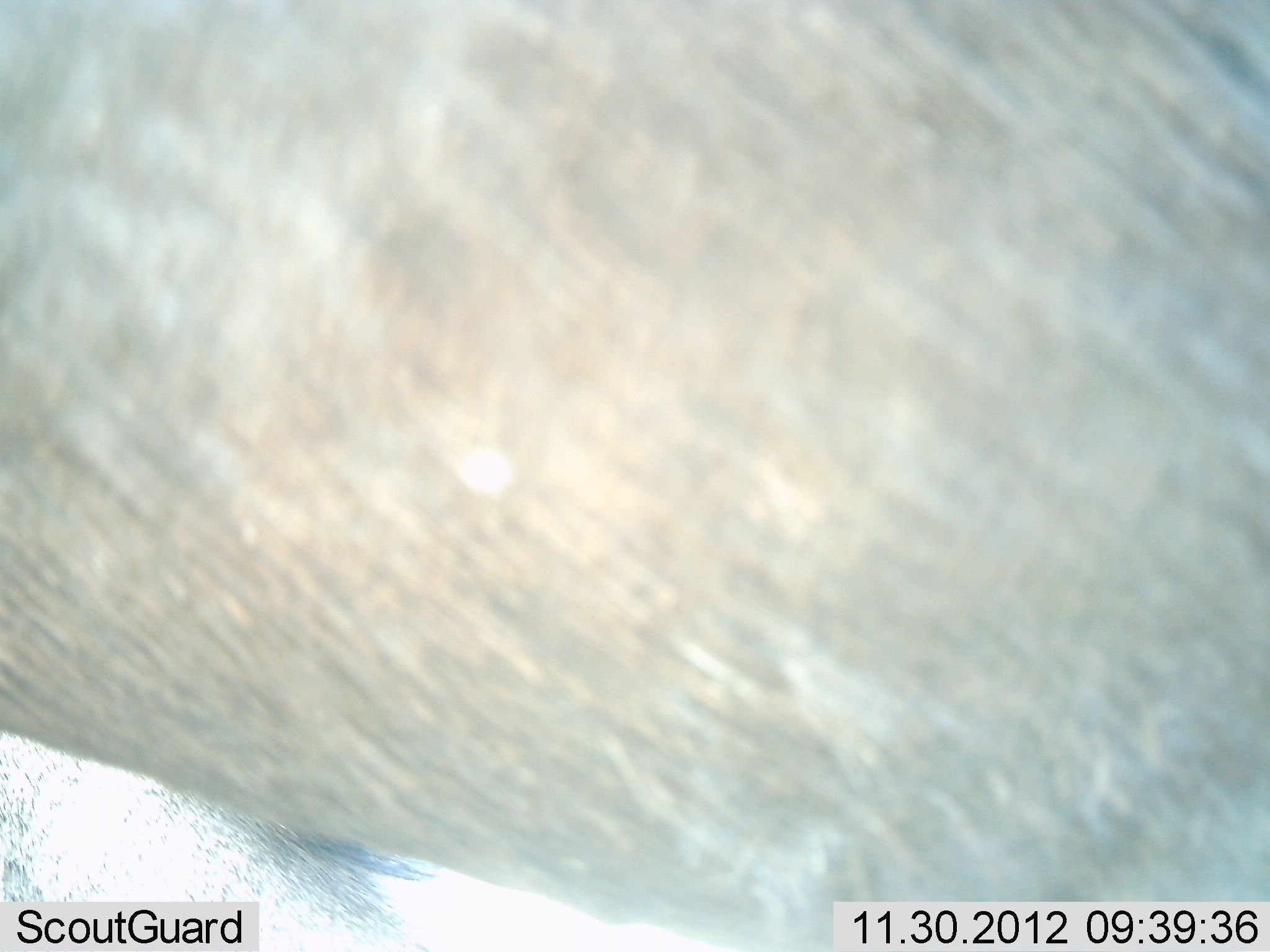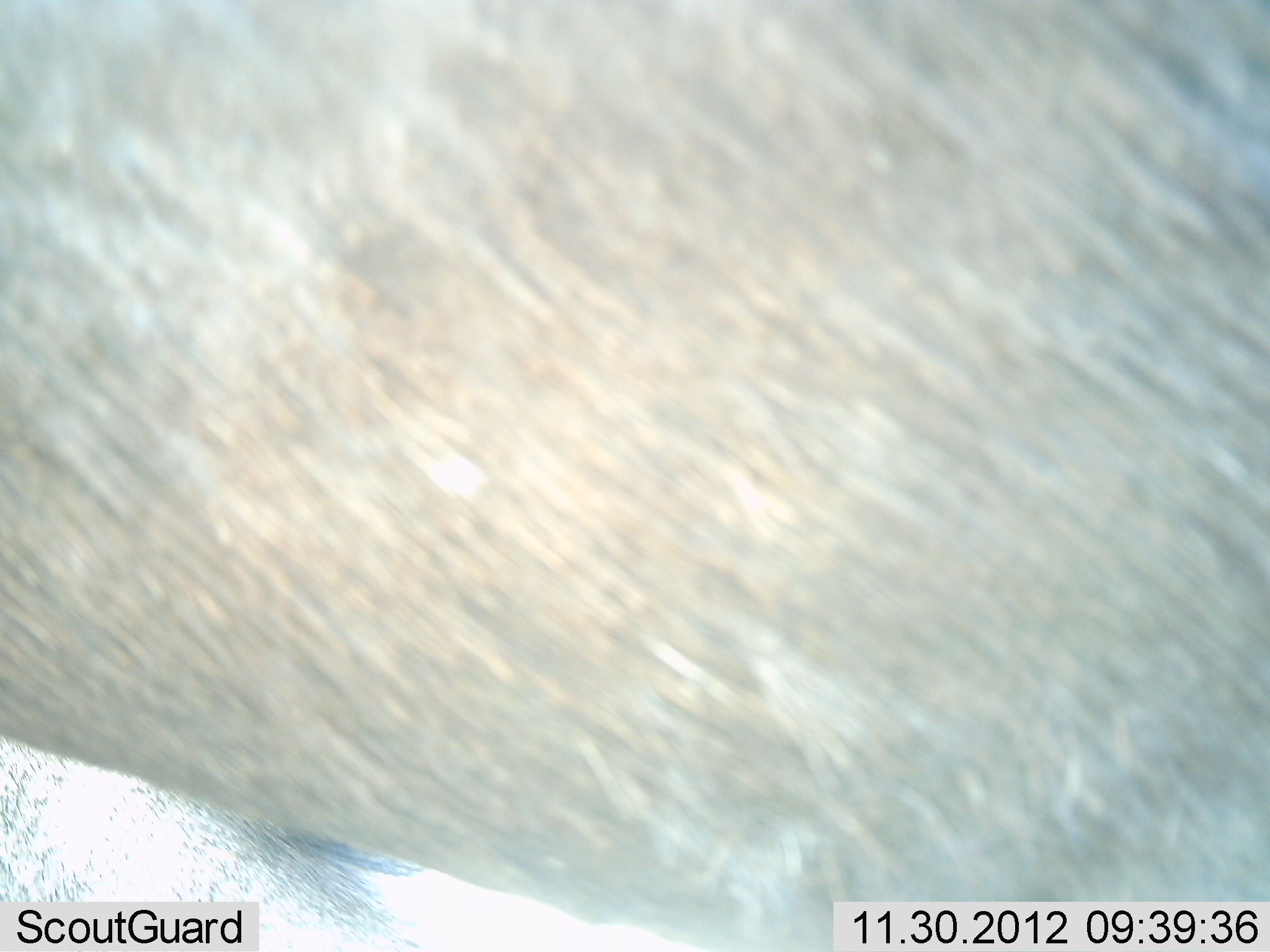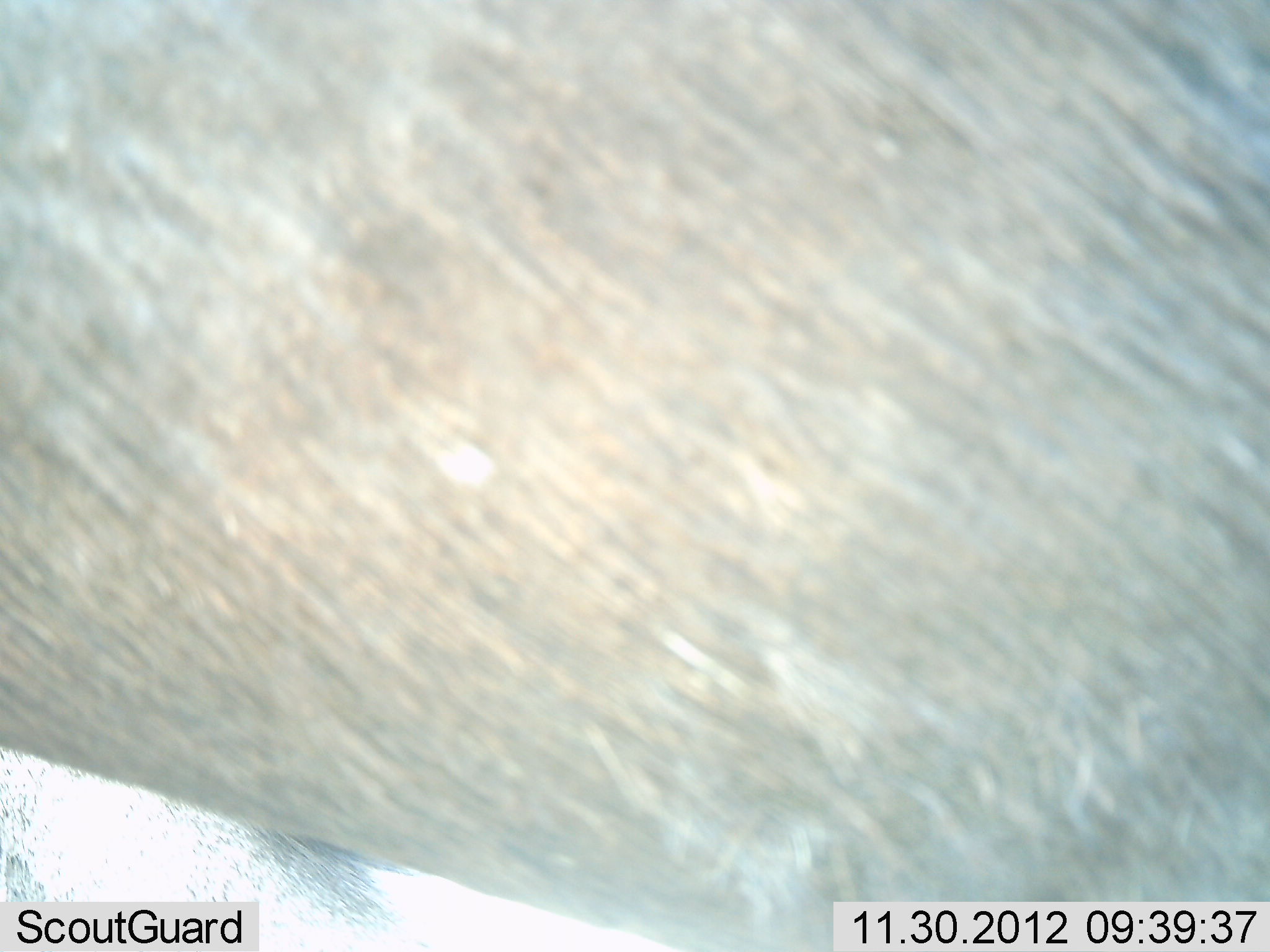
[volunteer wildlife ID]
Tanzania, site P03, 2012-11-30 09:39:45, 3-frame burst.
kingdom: Animalia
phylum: Chordata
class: Mammalia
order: Artiodactyla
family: Bovidae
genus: Connochaetes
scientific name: Connochaetes taurinus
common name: blue wildebeest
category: wildebeest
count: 1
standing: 100%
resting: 10%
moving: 0%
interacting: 0%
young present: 0%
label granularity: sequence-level